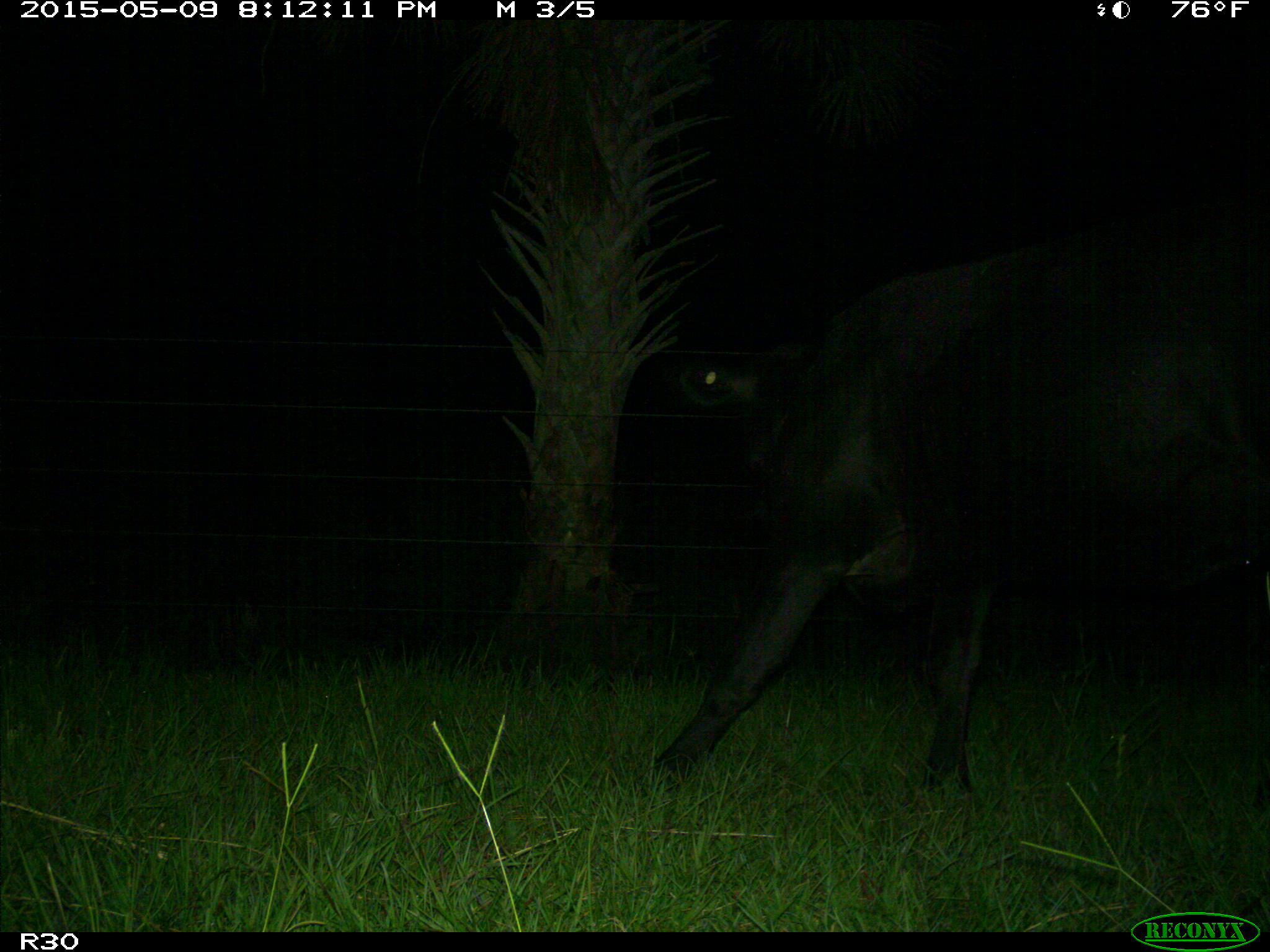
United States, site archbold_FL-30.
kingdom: Animalia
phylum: Chordata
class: Mammalia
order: Artiodactyla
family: Bovidae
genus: Bos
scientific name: Bos taurus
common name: domestic cow